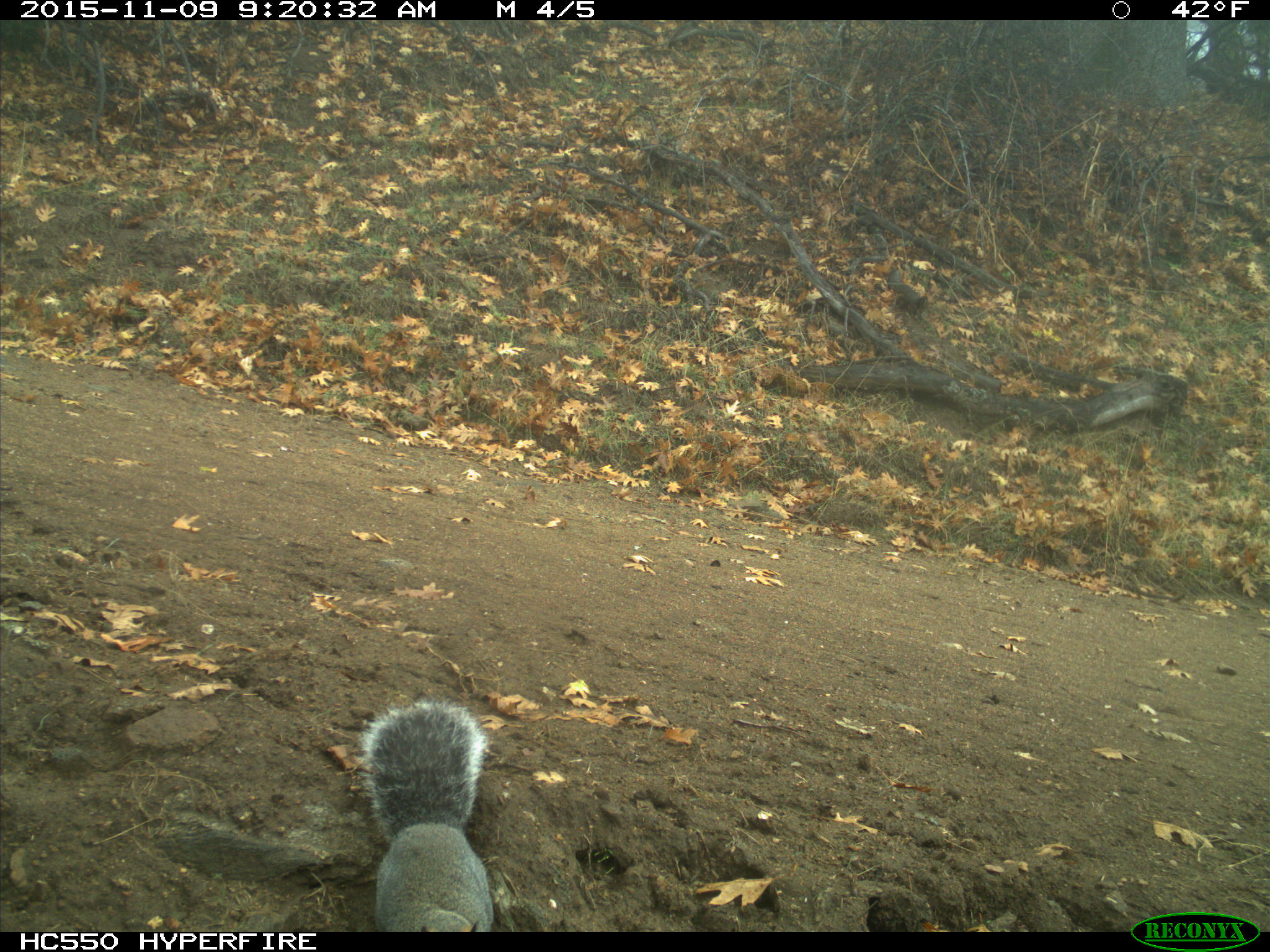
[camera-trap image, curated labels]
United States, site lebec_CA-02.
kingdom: Animalia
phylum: Chordata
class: Mammalia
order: Rodentia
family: Sciuridae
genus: Sciurus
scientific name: Sciurus carolinensis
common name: eastern gray squirrel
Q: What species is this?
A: Sciurus carolinensis (eastern gray squirrel).